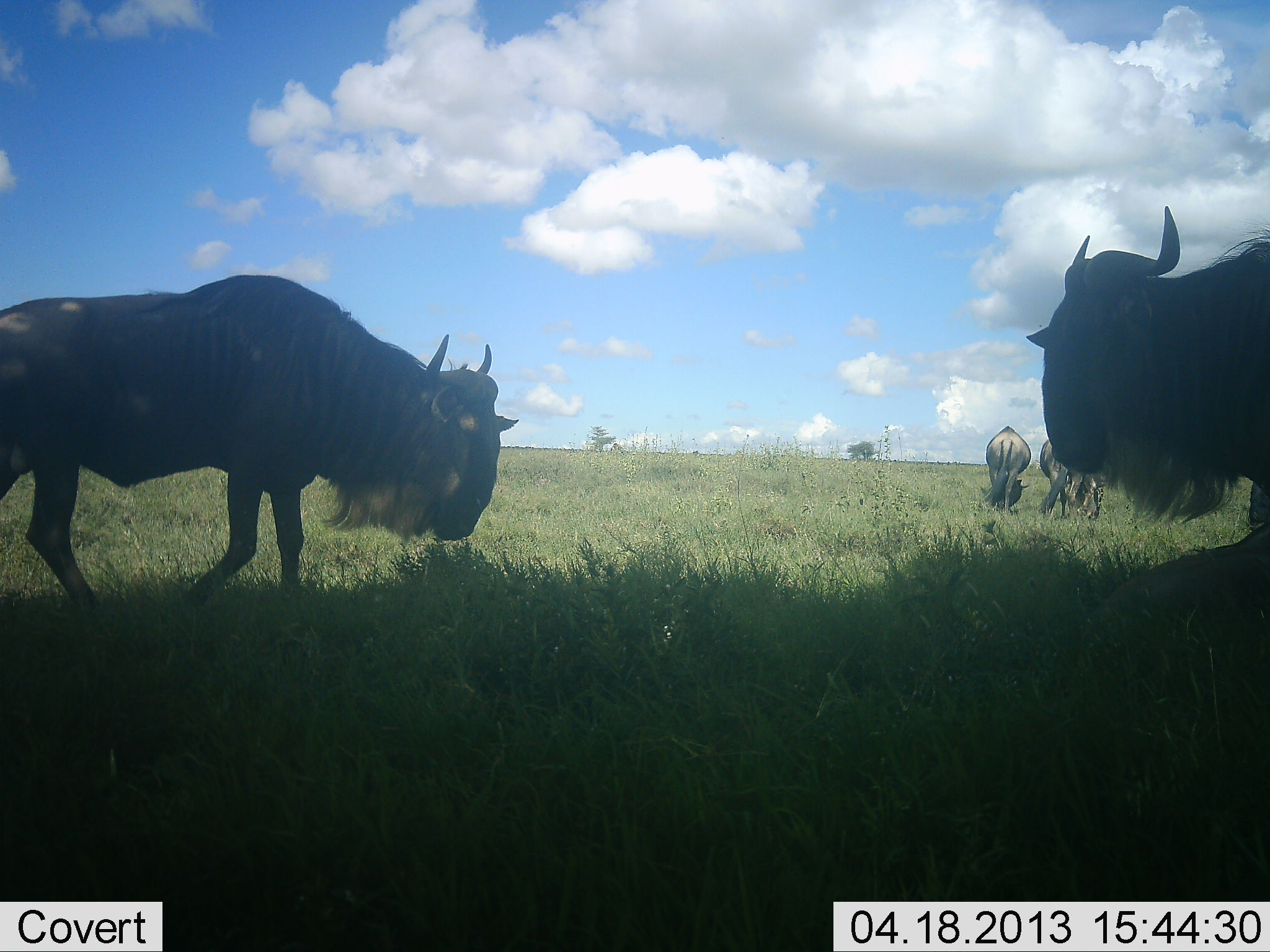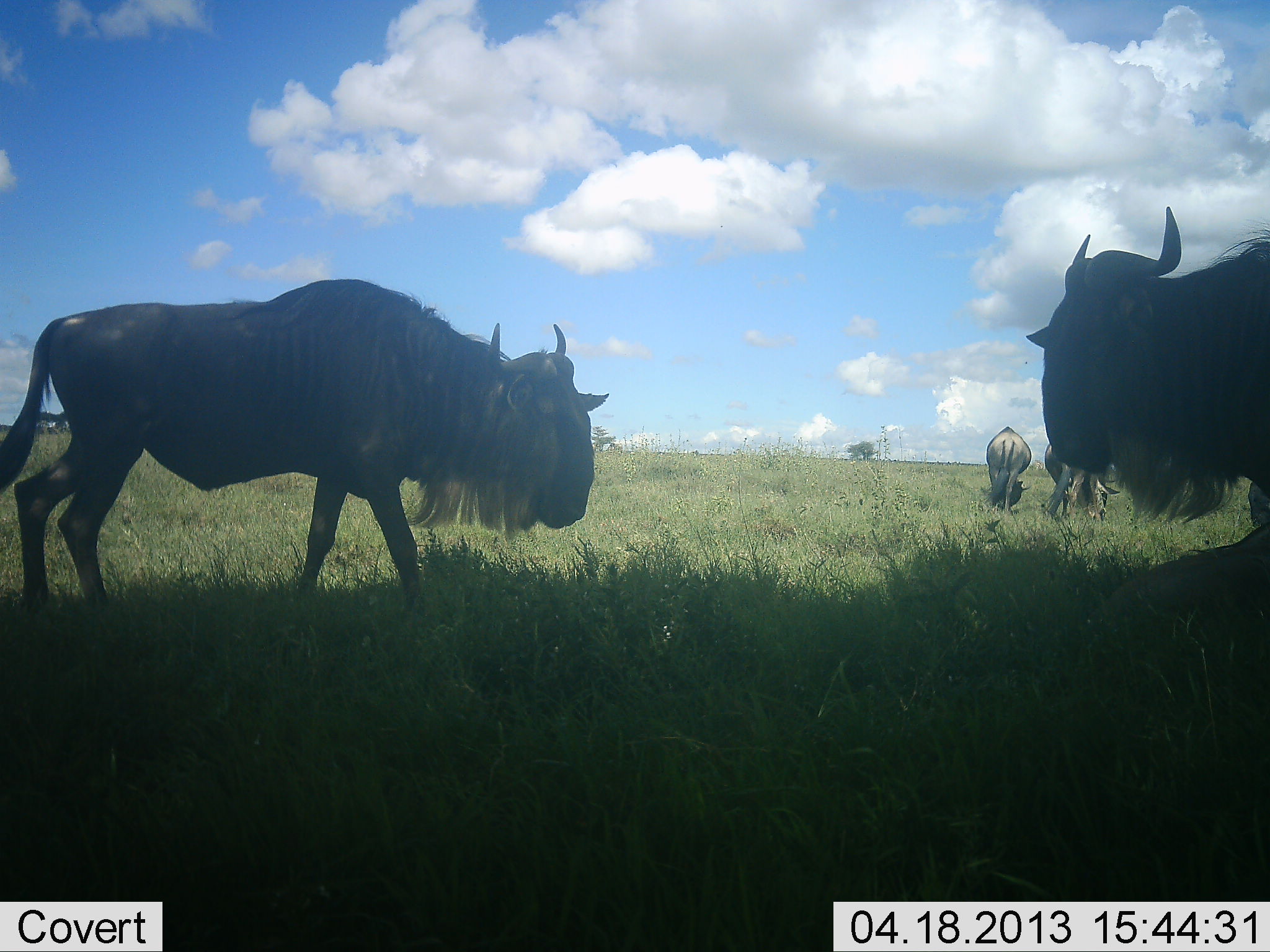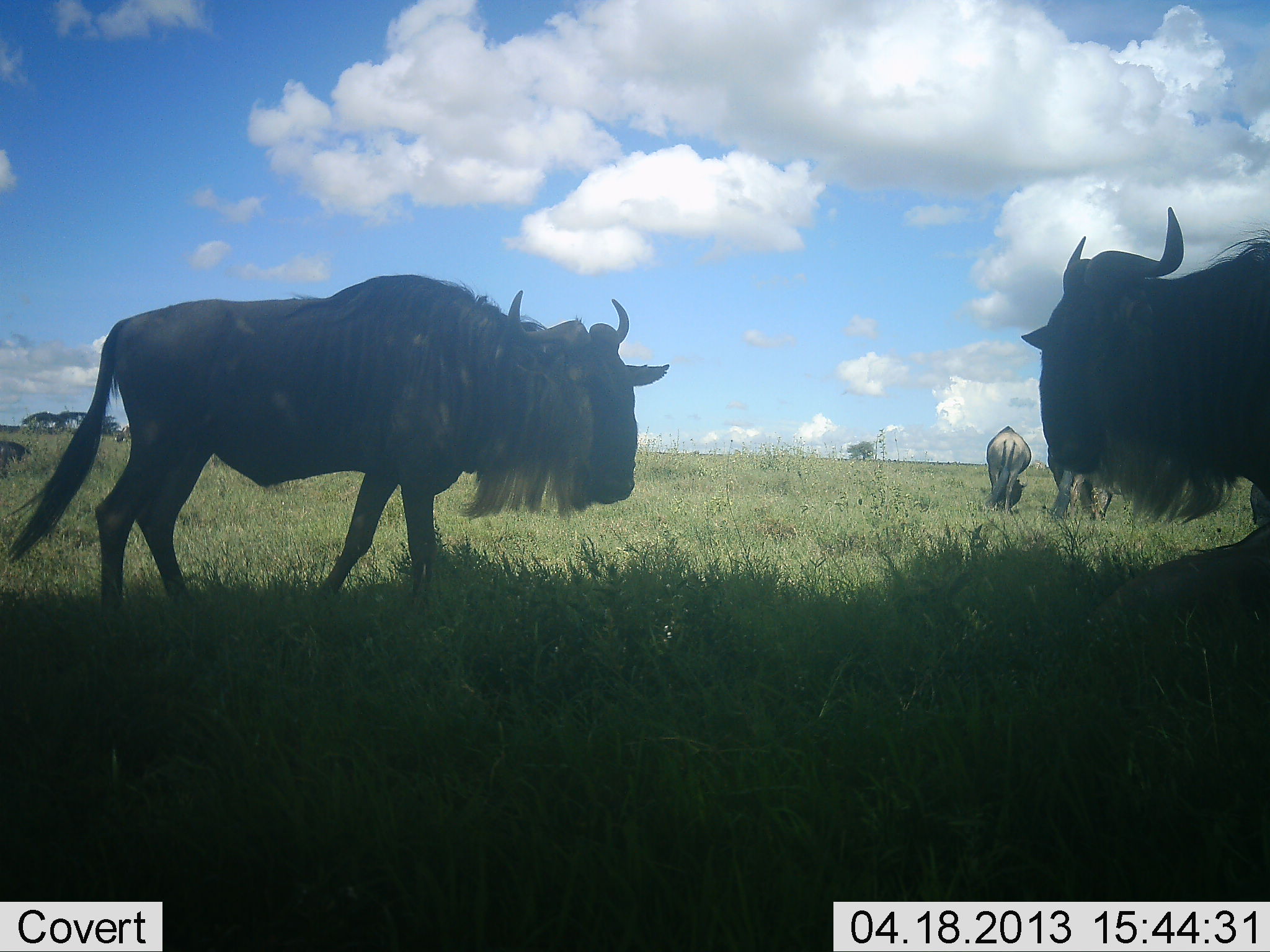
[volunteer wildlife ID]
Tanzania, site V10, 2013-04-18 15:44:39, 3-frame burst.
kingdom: Animalia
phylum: Chordata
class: Mammalia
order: Artiodactyla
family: Bovidae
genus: Connochaetes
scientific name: Connochaetes taurinus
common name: blue wildebeest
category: wildebeest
Wildebeest (blue wildebeest) (Connochaetes taurinus), count 4. Behavior (volunteer vote fractions): standing 90%, resting 20%, moving 70%, interacting 0%. Young present (vote fraction): 0%. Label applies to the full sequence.